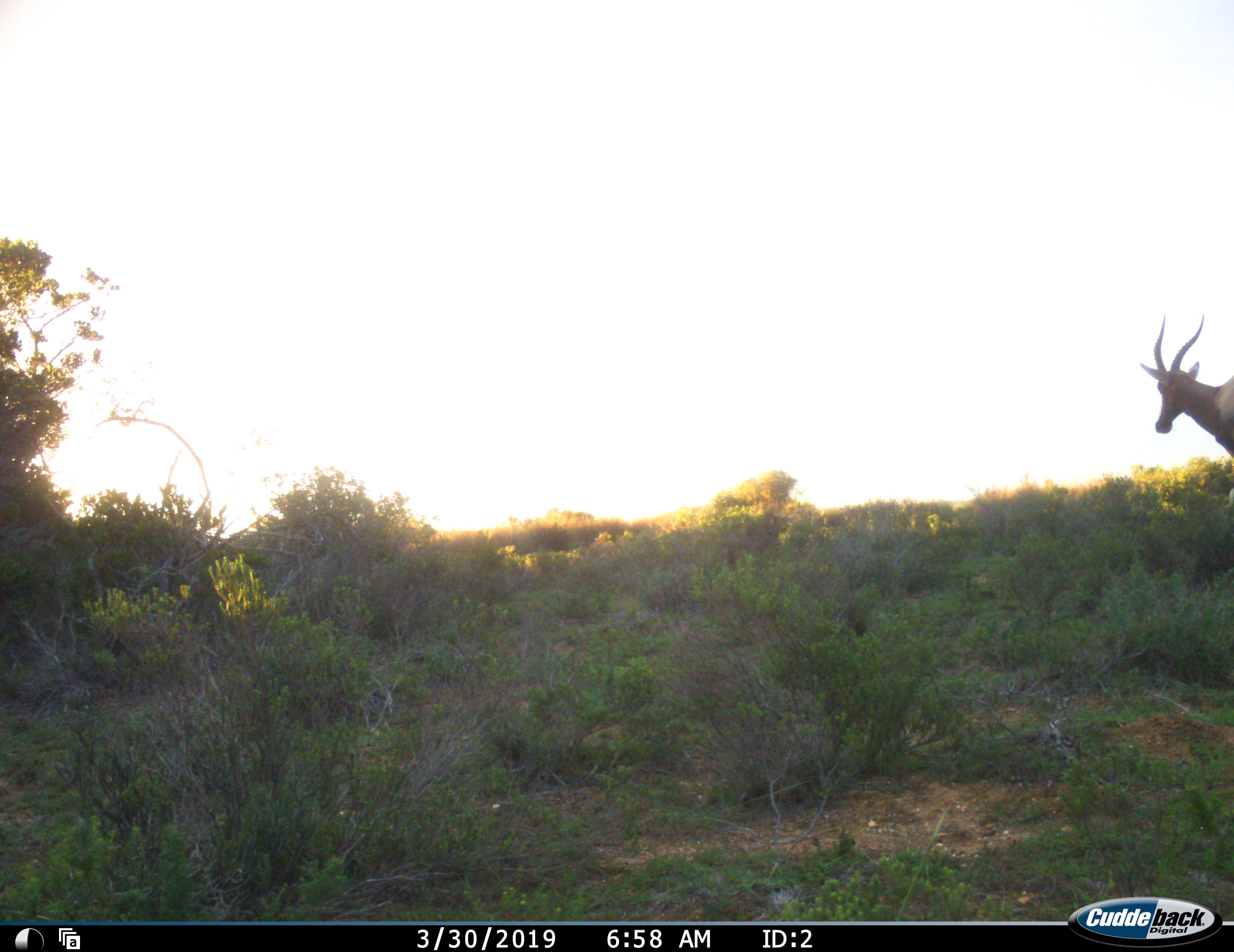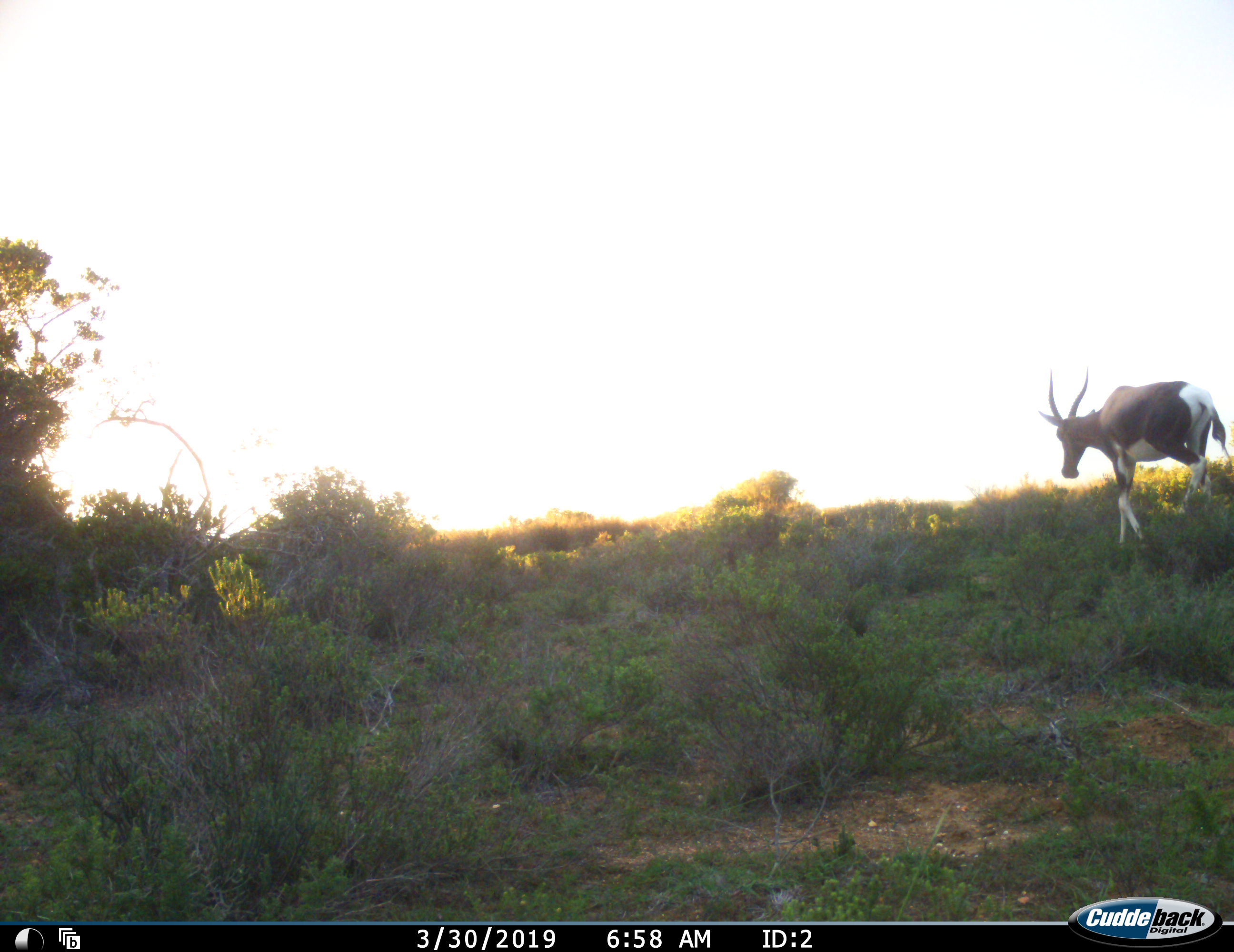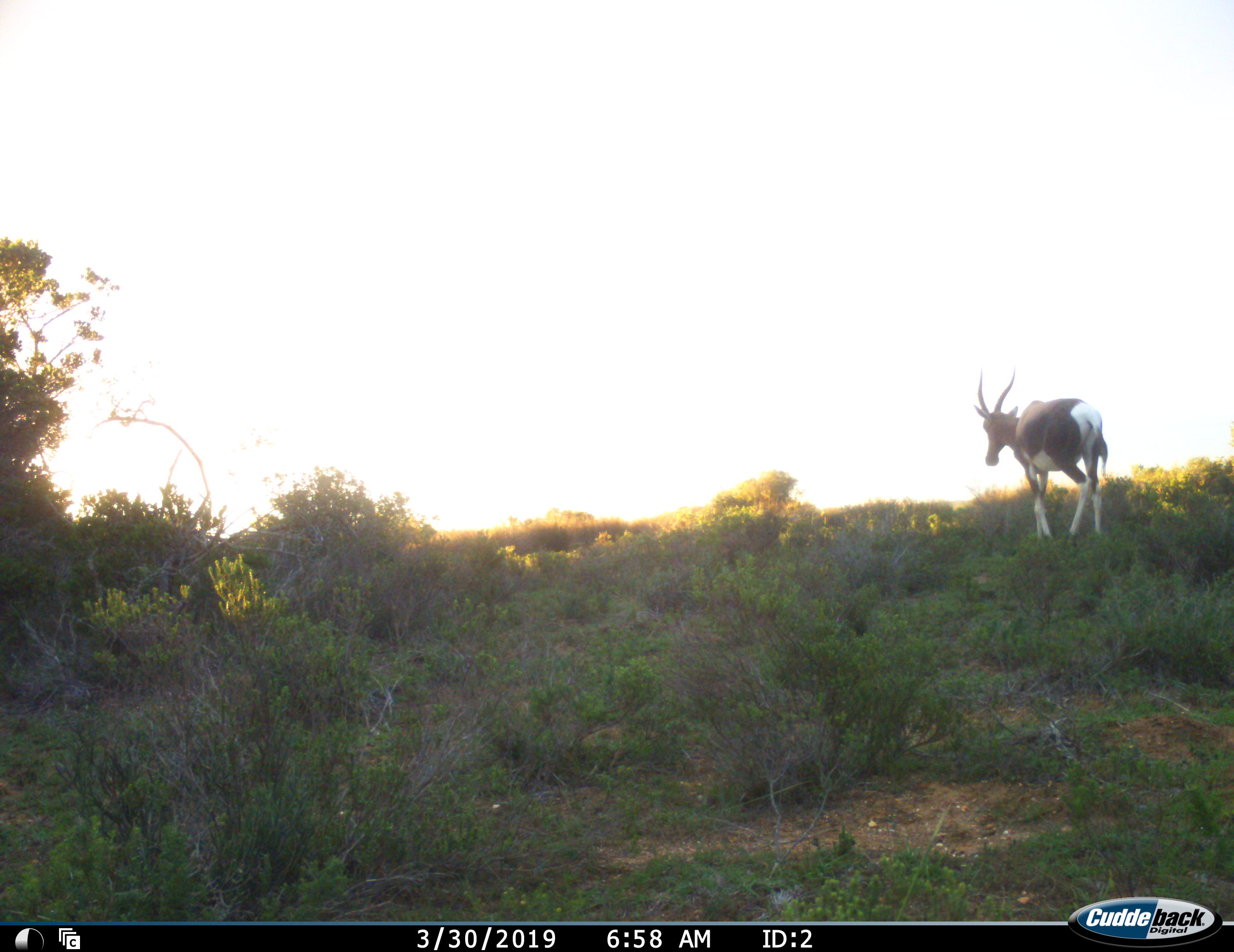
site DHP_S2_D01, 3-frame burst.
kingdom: Animalia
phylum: Chordata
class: Mammalia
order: Artiodactyla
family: Bovidae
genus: Damaliscus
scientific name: Damaliscus pygargus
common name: bontebok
Bontebok (Damaliscus pygargus), count 1. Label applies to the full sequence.